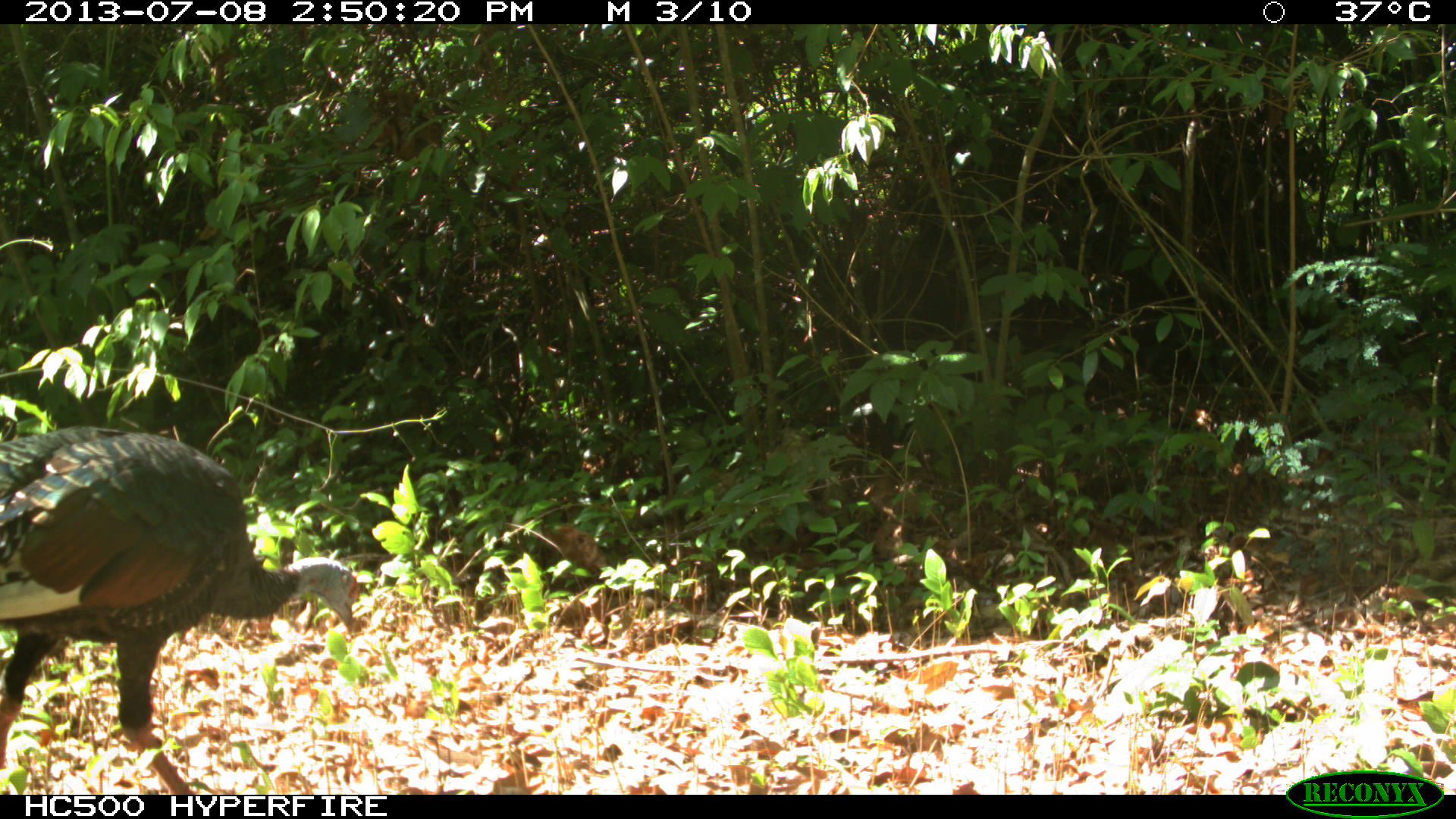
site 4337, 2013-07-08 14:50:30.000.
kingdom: Animalia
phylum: Chordata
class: Aves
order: Galliformes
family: Phasianidae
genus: Meleagris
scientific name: Meleagris ocellata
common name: ocellated turkey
Meleagris ocellata (ocellated turkey), count 1, sex male.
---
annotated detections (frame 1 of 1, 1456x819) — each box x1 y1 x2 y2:
meleagris ocellata: 0 424 359 795